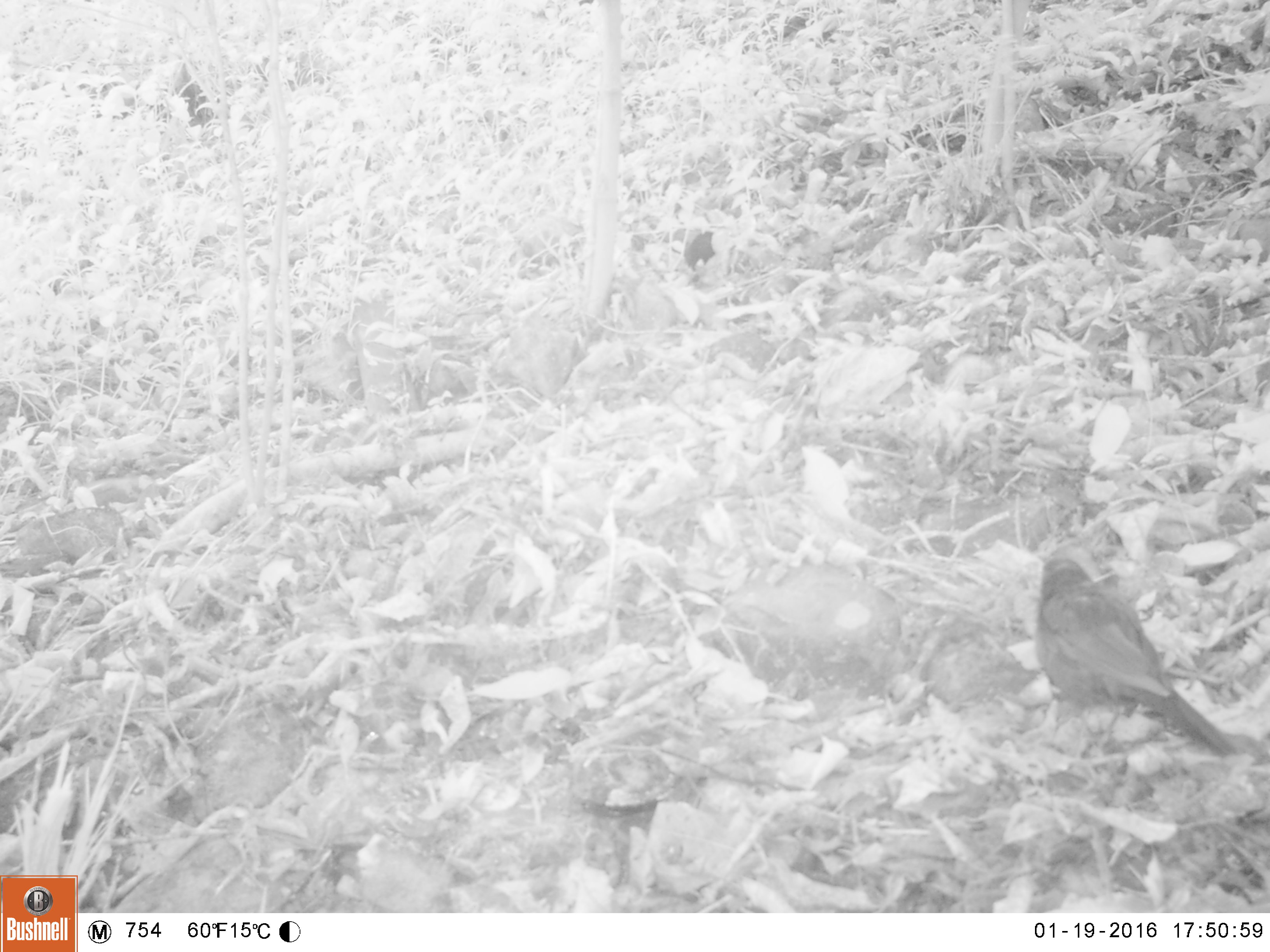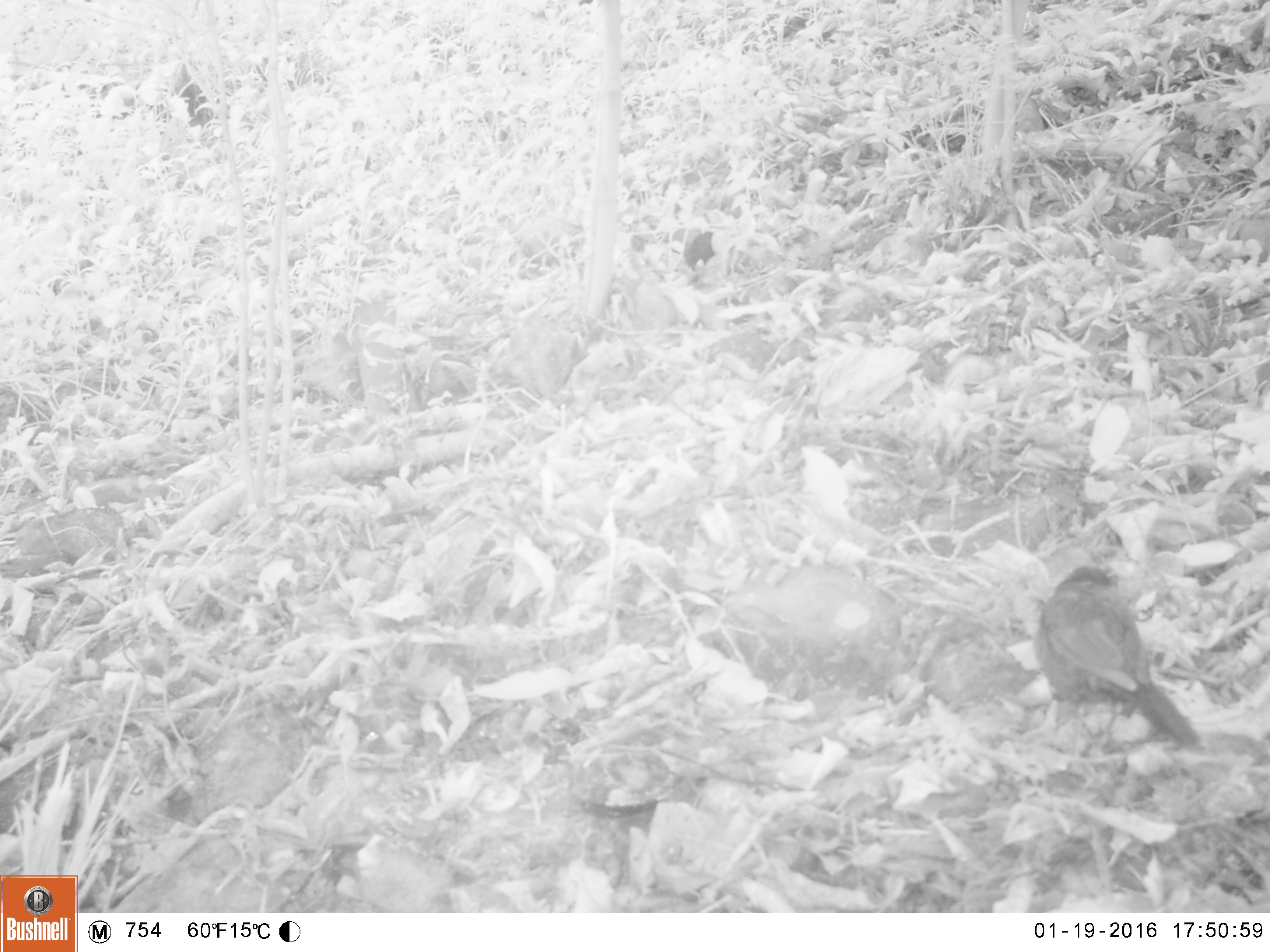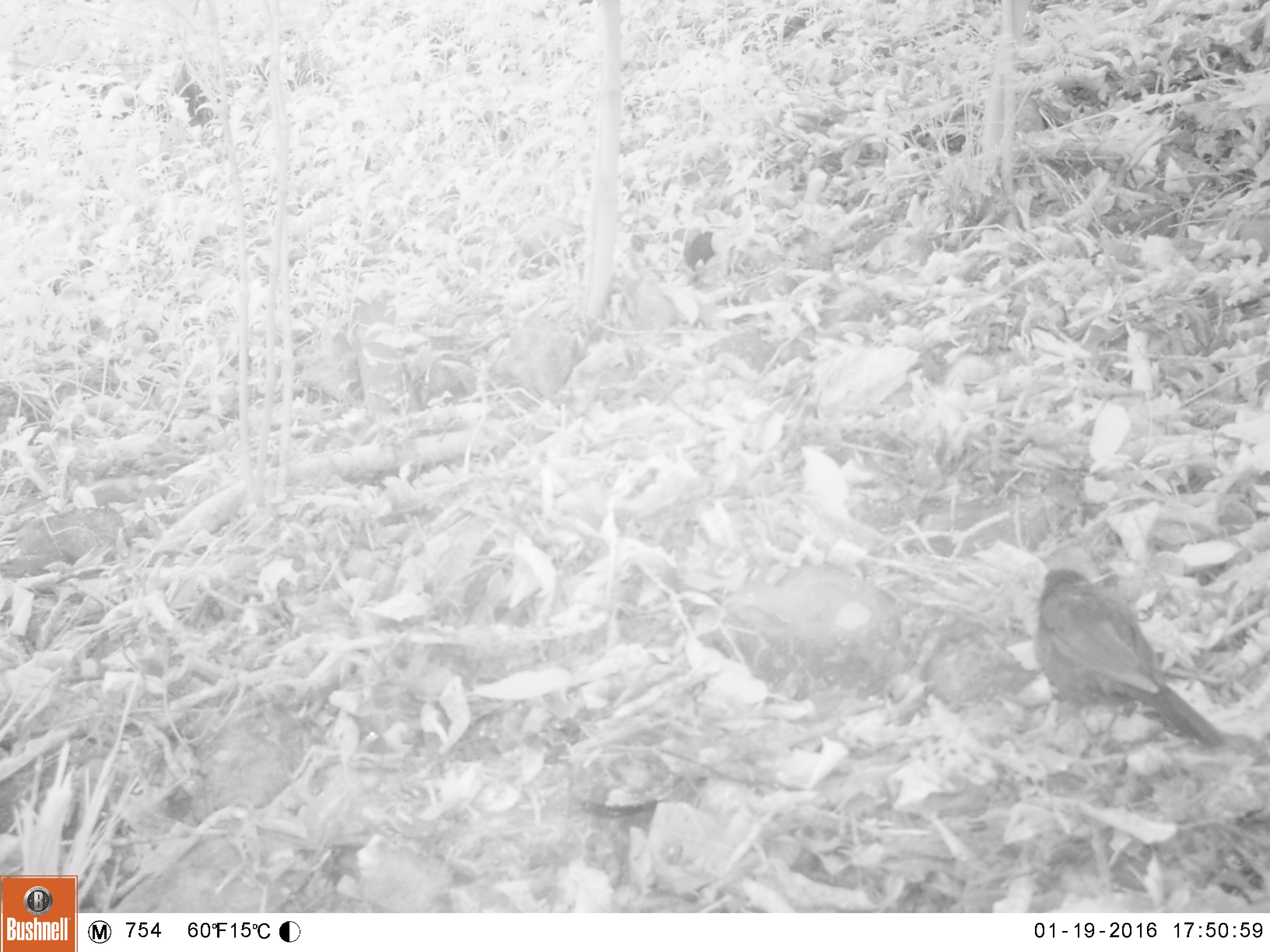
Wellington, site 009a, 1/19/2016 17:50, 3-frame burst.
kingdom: Animalia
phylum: Chordata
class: Aves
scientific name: Aves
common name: bird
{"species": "bird (Aves)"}